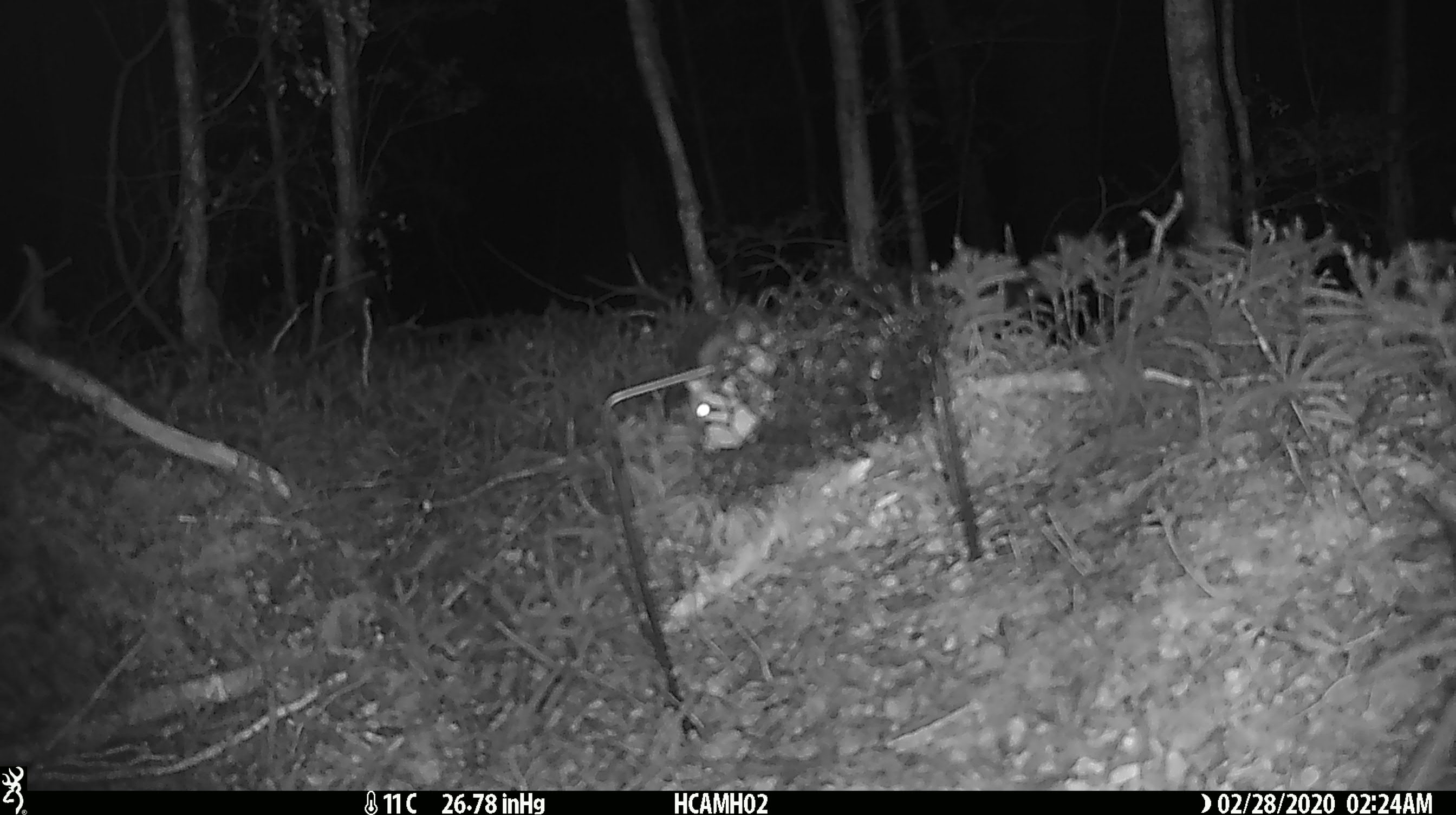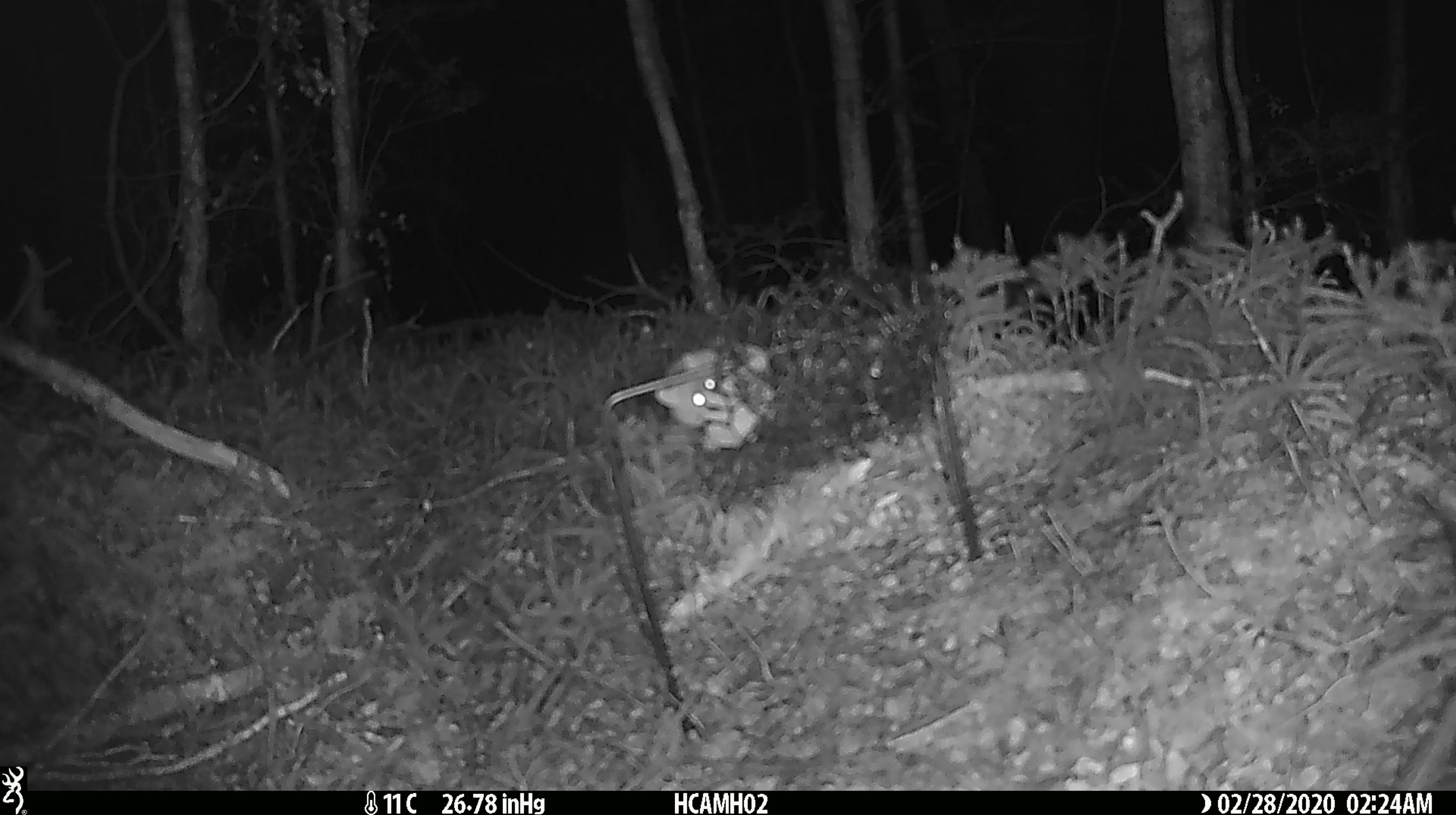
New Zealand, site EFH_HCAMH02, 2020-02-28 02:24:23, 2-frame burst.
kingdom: Animalia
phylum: Chordata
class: Mammalia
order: Rodentia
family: Muridae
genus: Mus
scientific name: Mus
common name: mouse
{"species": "mouse (Mus)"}